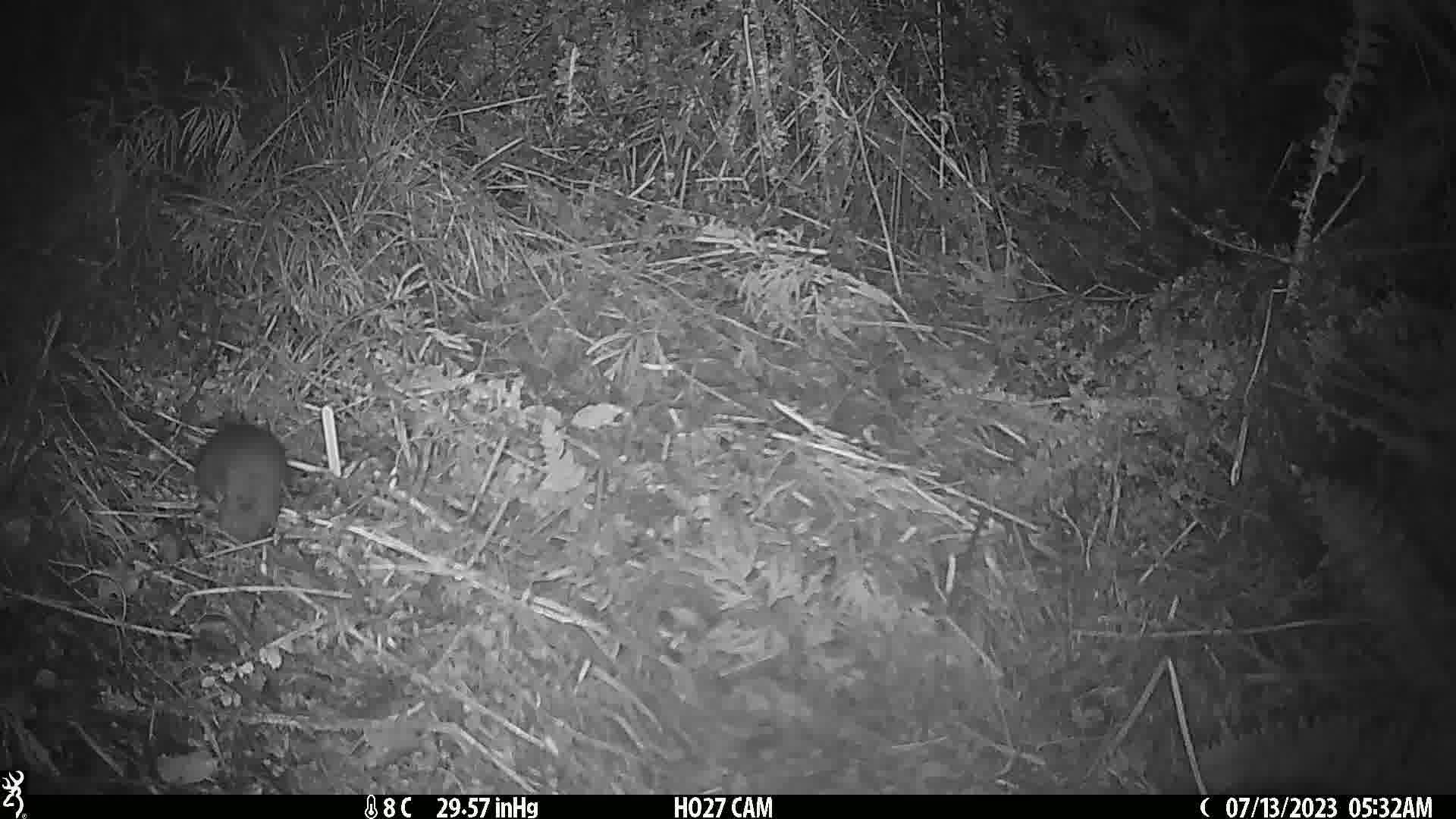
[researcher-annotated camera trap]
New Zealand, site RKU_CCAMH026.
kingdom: Animalia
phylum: Chordata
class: Mammalia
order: Rodentia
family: Muridae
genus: Rattus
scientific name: Rattus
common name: rat